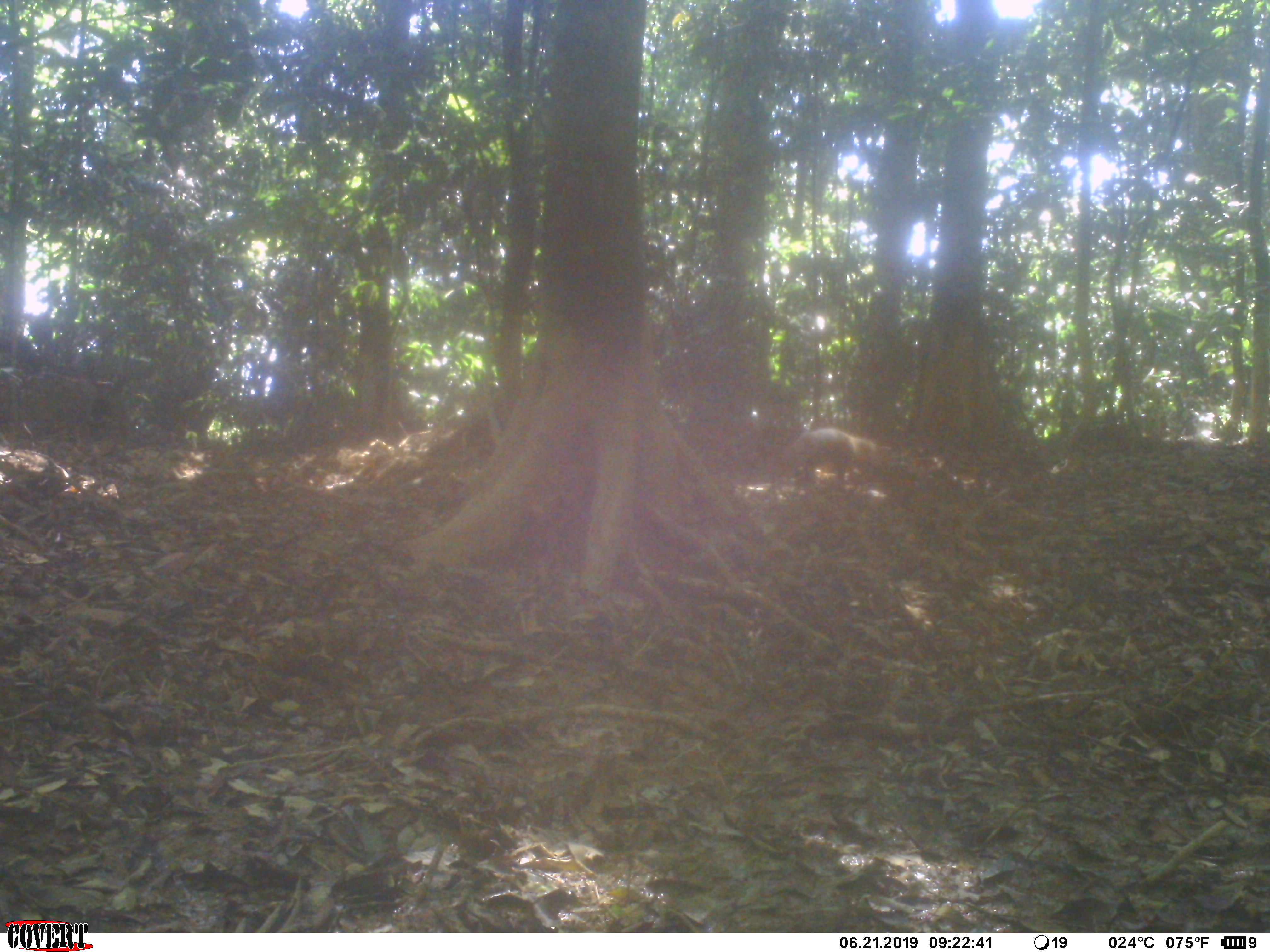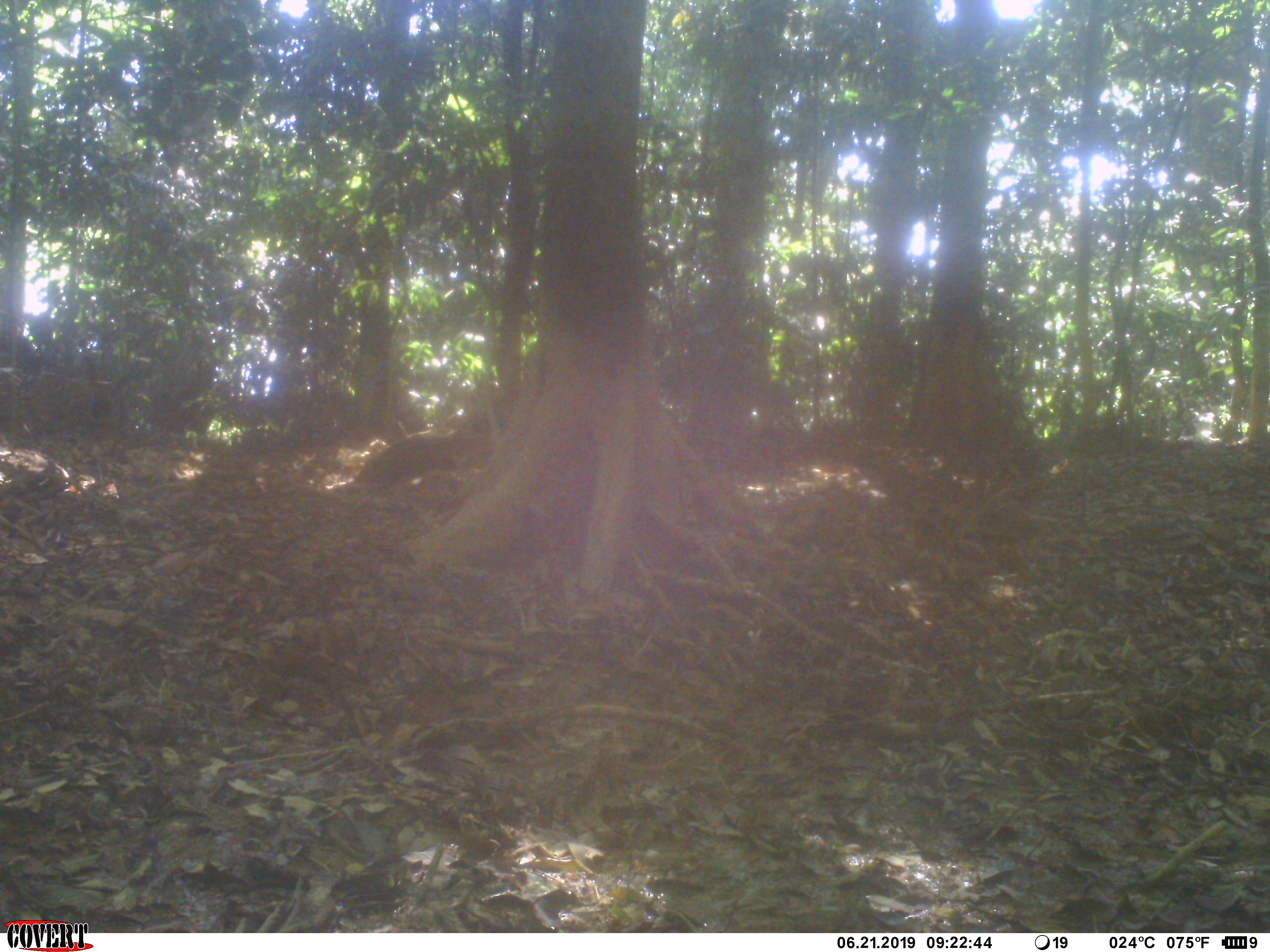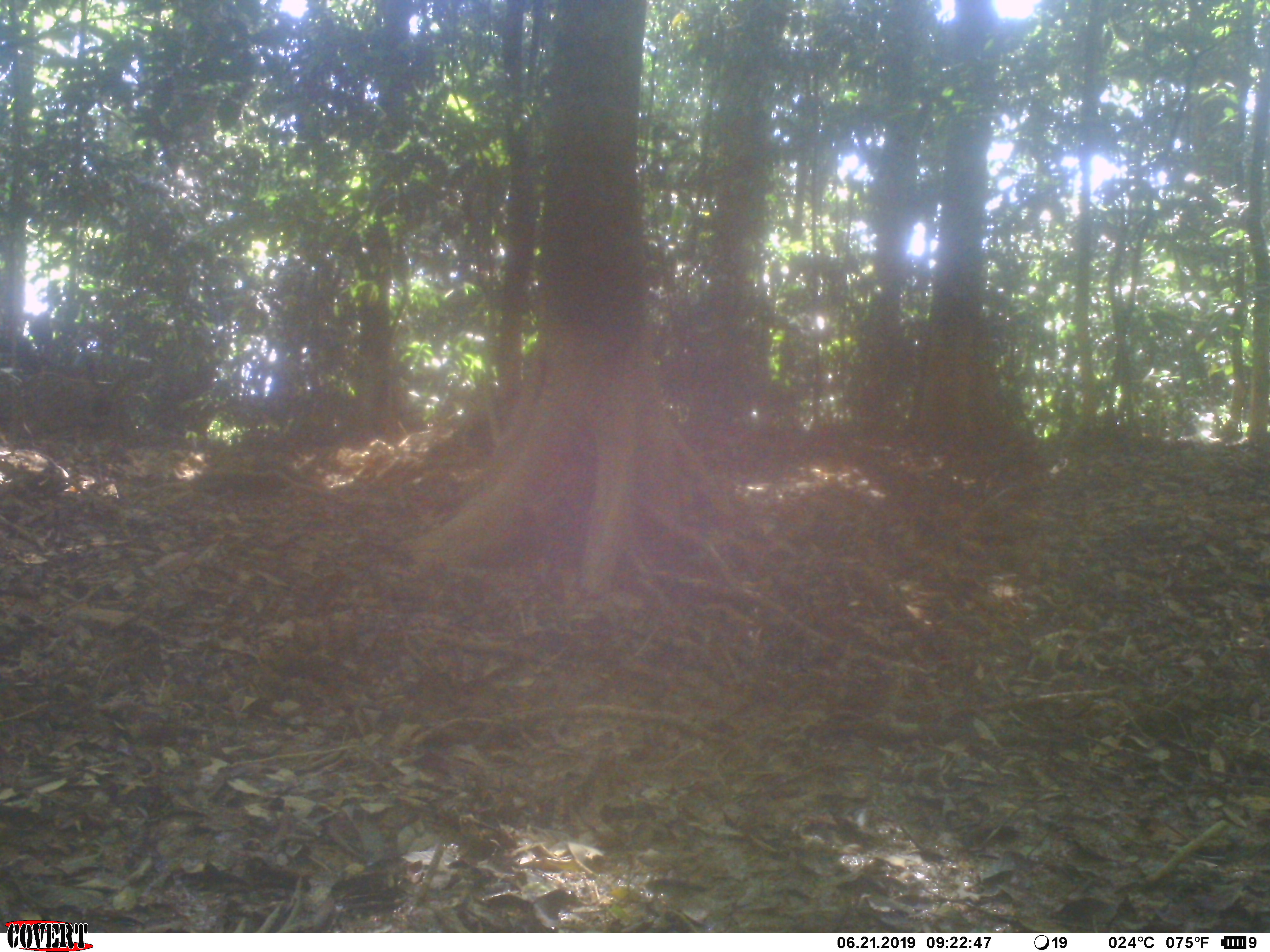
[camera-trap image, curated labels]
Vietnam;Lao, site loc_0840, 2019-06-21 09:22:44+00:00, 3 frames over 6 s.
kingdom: Animalia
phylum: Chordata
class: Mammalia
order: Carnivora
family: Herpestidae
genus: Urva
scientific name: Urva urva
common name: crab-eating mongoose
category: crab eating mongoose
Crab eating mongoose (crab-eating mongoose) (Urva urva). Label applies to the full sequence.